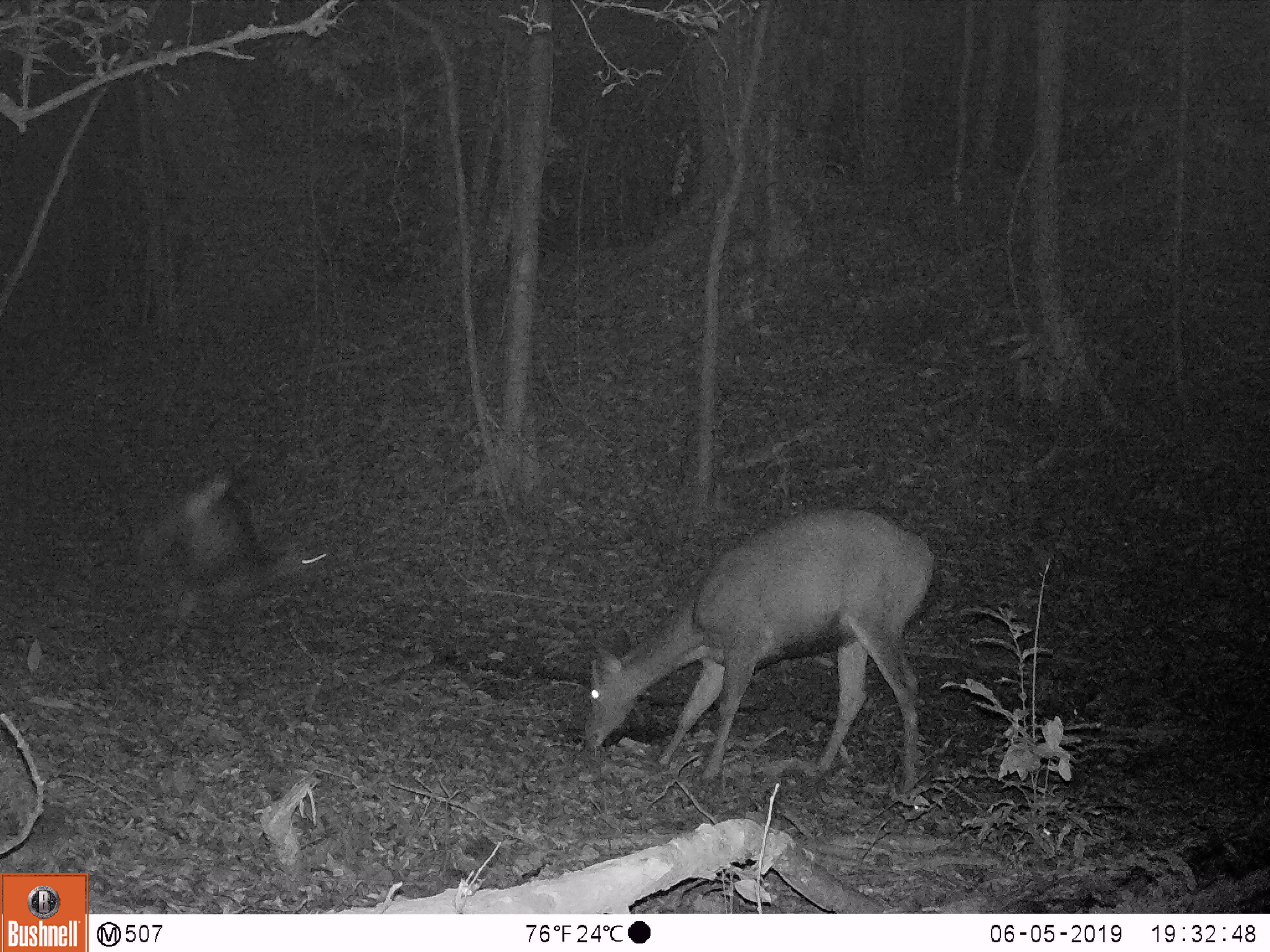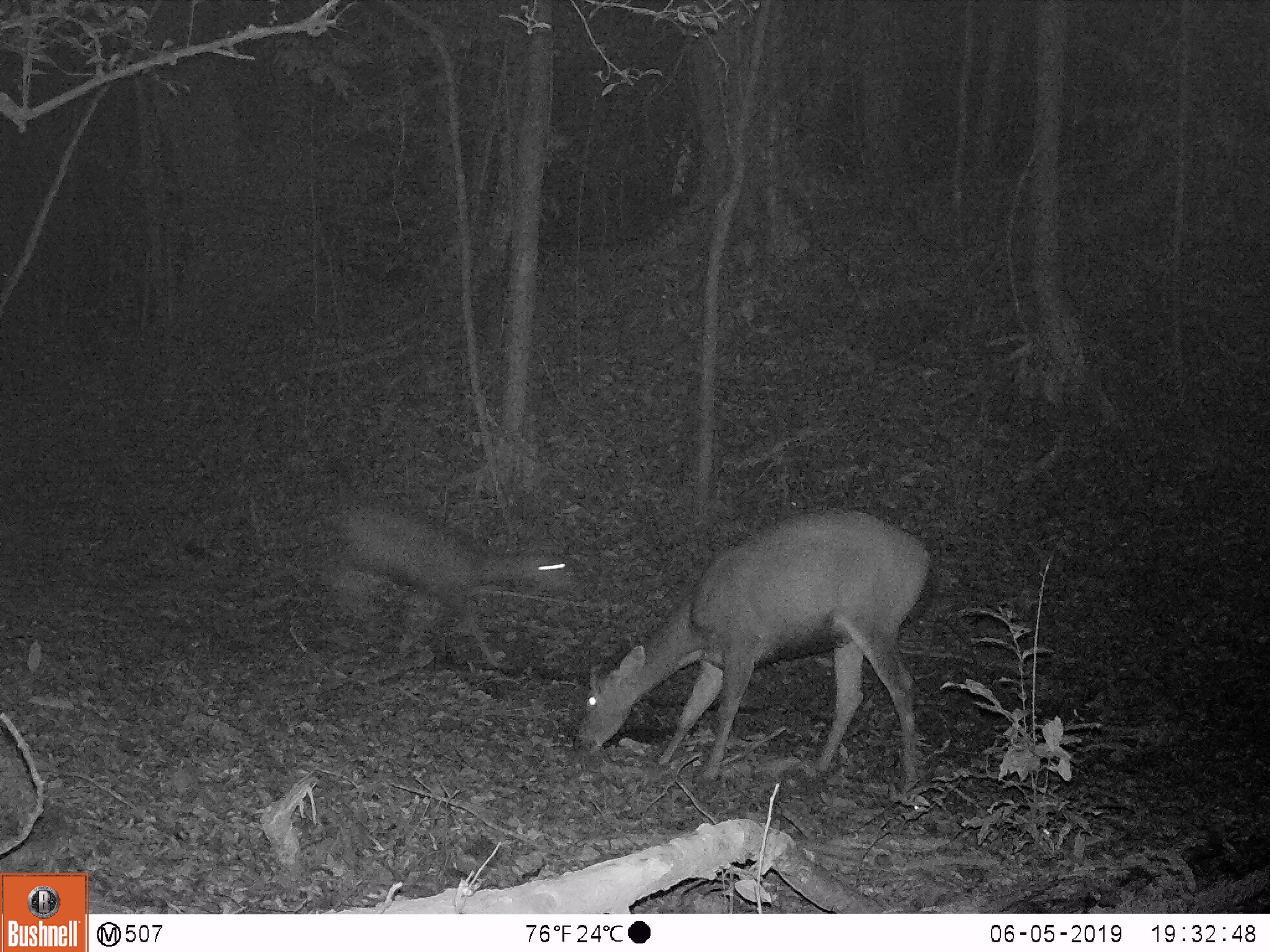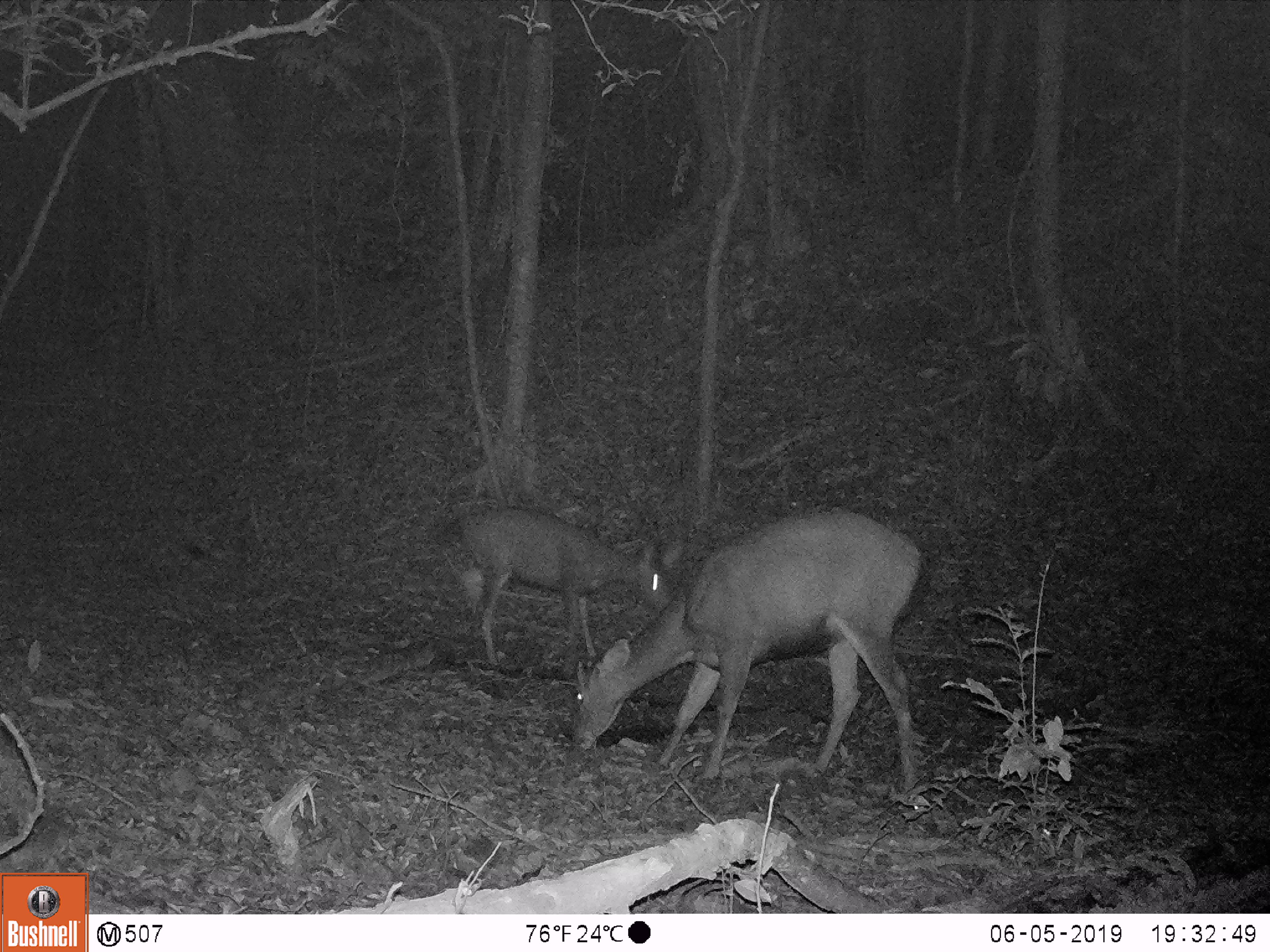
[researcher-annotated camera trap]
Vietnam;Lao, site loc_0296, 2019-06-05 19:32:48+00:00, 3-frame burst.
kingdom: Animalia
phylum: Chordata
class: Mammalia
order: Artiodactyla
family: Cervidae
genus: Rusa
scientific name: Rusa unicolor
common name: sambar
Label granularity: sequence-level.